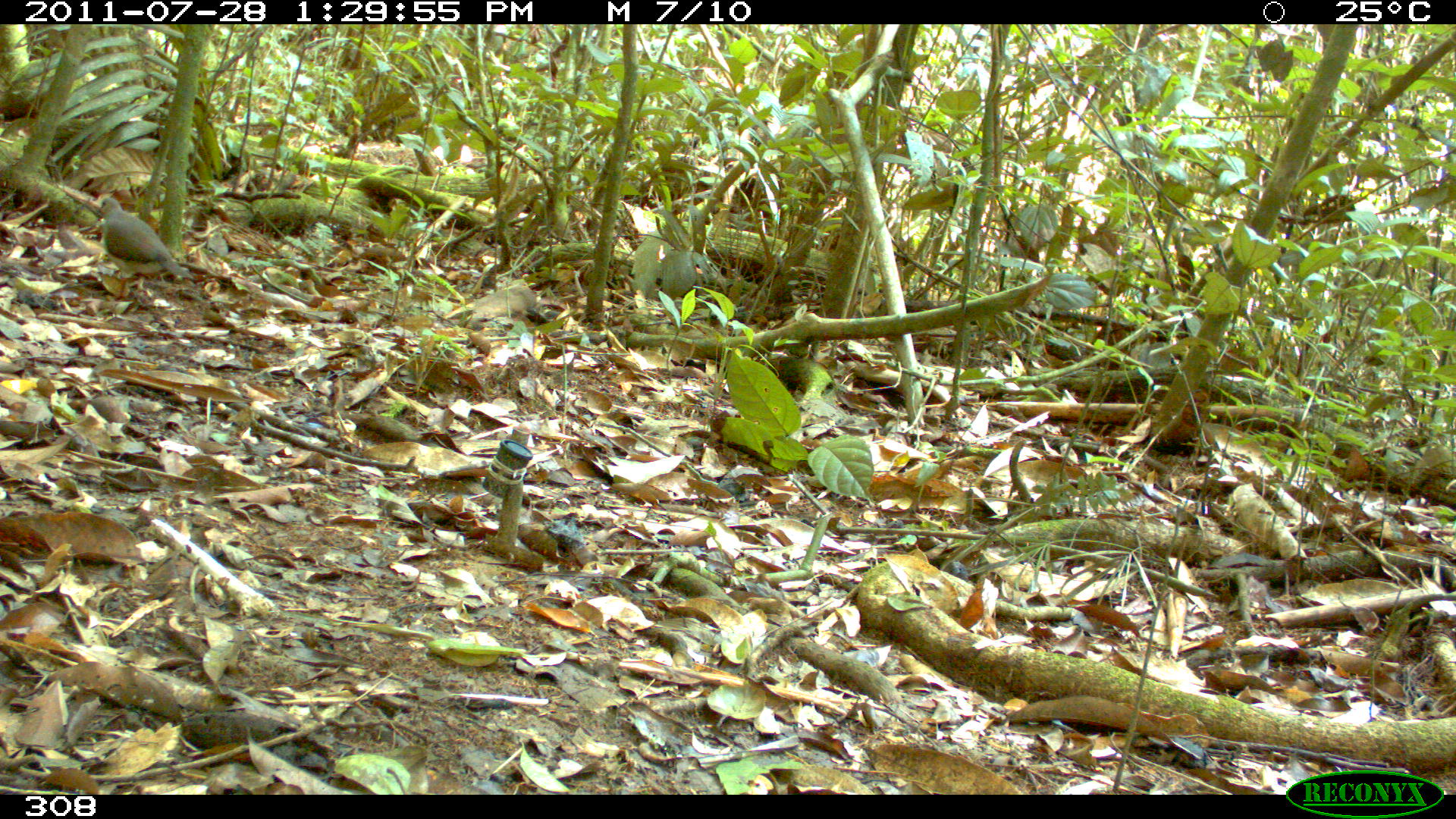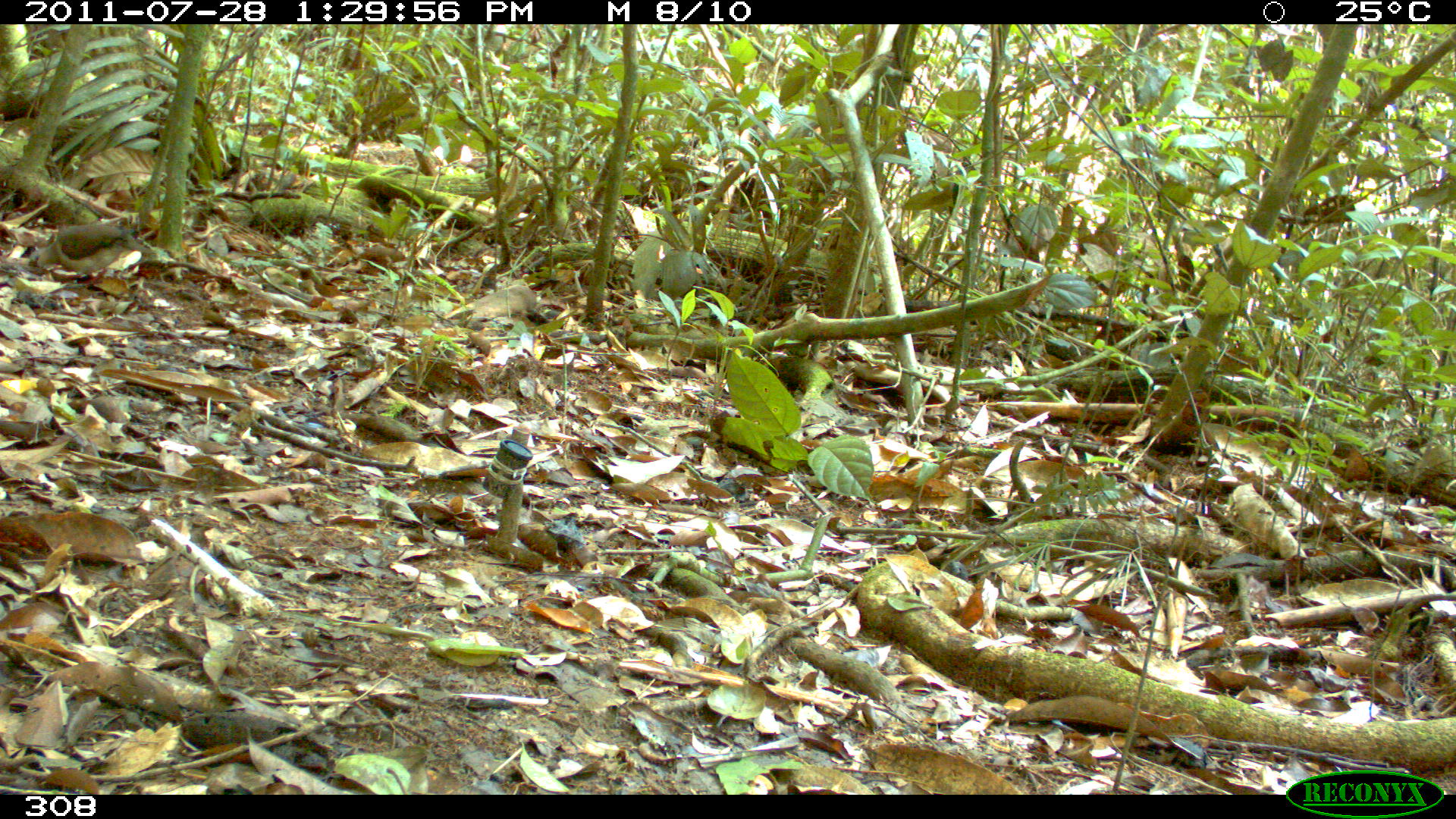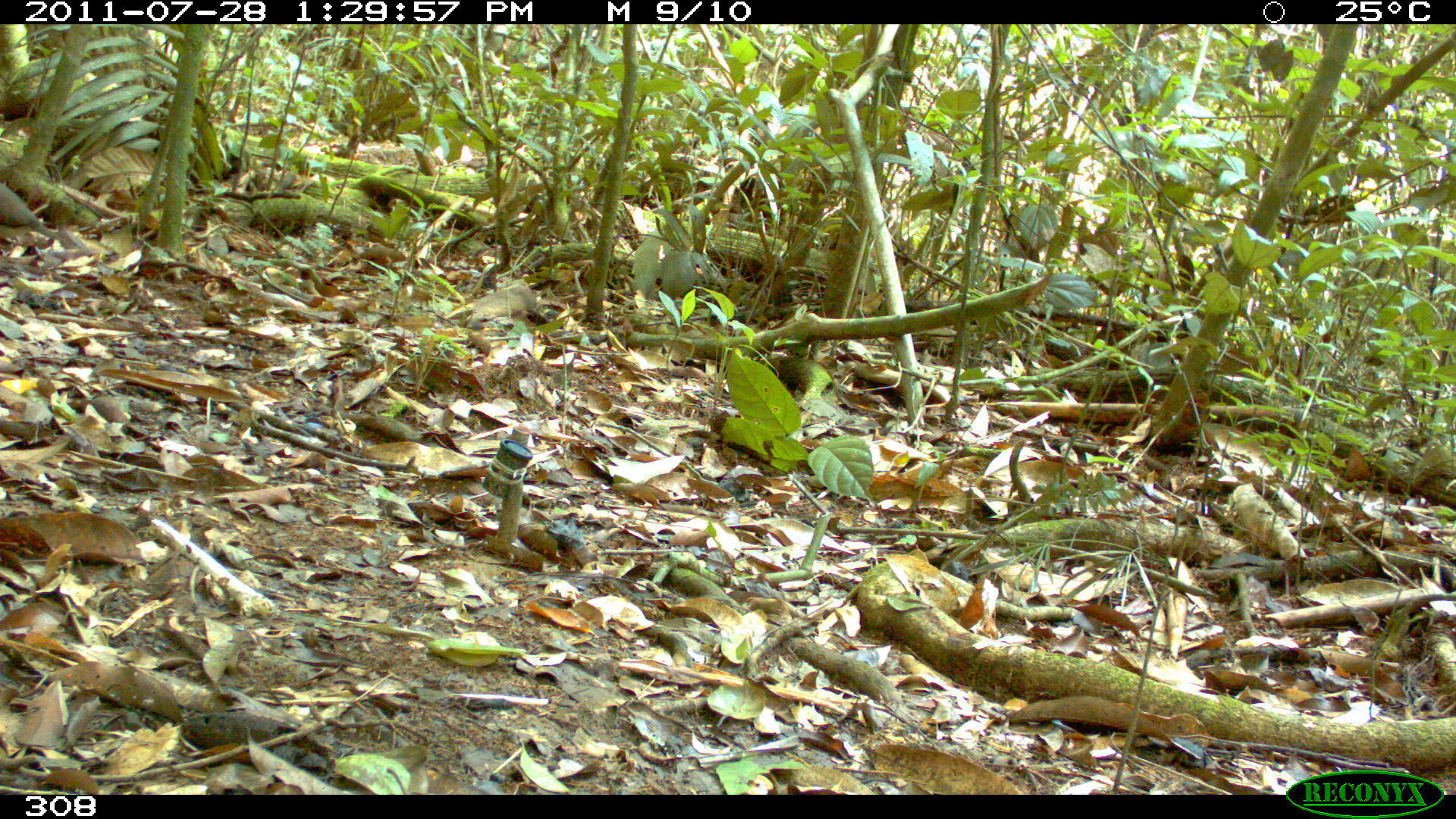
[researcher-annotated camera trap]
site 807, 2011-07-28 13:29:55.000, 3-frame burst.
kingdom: Animalia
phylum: Chordata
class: Aves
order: Columbiformes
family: Columbidae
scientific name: Columbidae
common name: dove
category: paloma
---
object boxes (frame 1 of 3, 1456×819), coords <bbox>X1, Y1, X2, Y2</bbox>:
paloma: <bbox>92, 196, 195, 299</bbox>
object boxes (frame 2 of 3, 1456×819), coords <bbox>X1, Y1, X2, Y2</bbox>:
paloma: <bbox>29, 221, 152, 283</bbox>